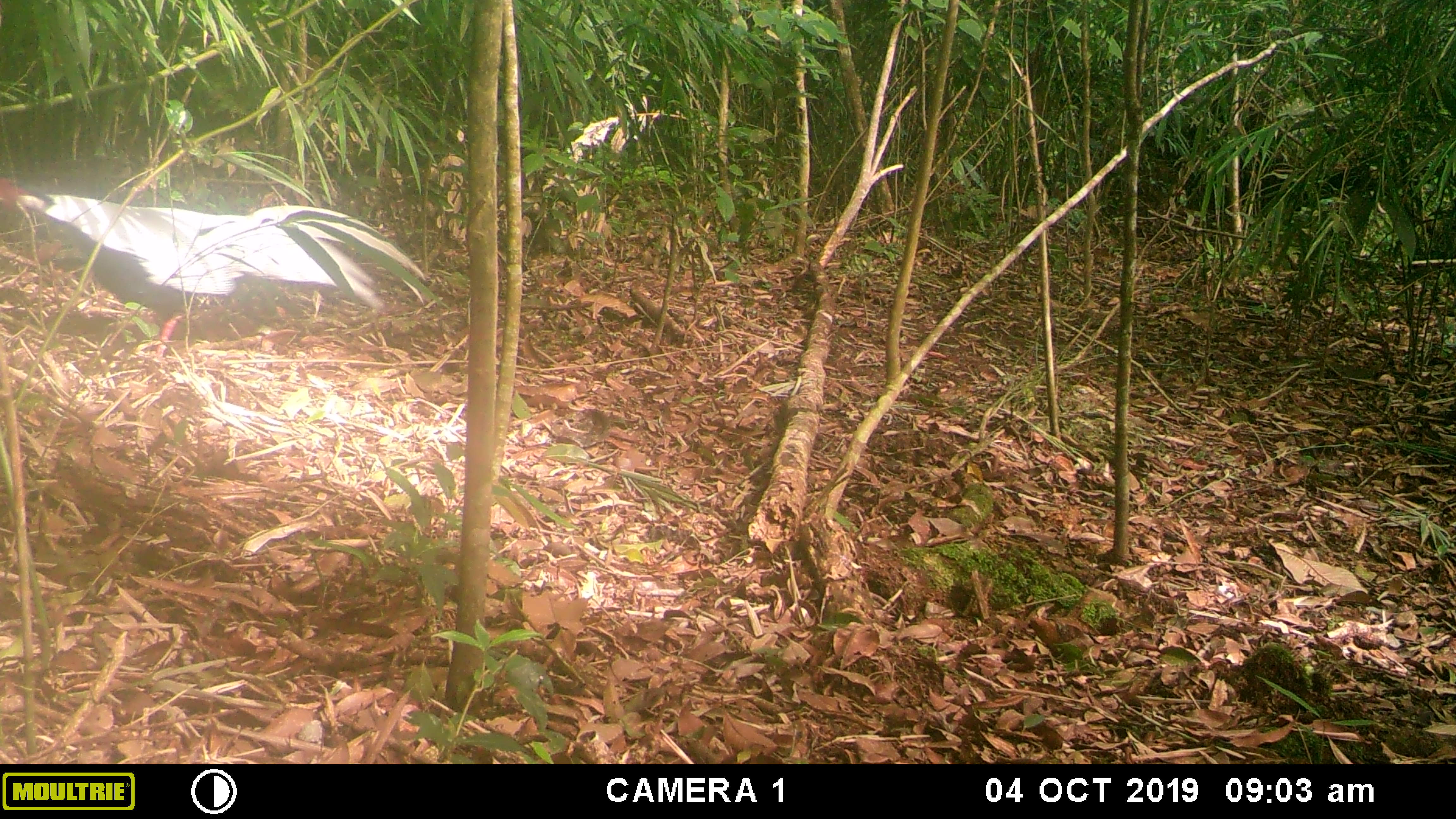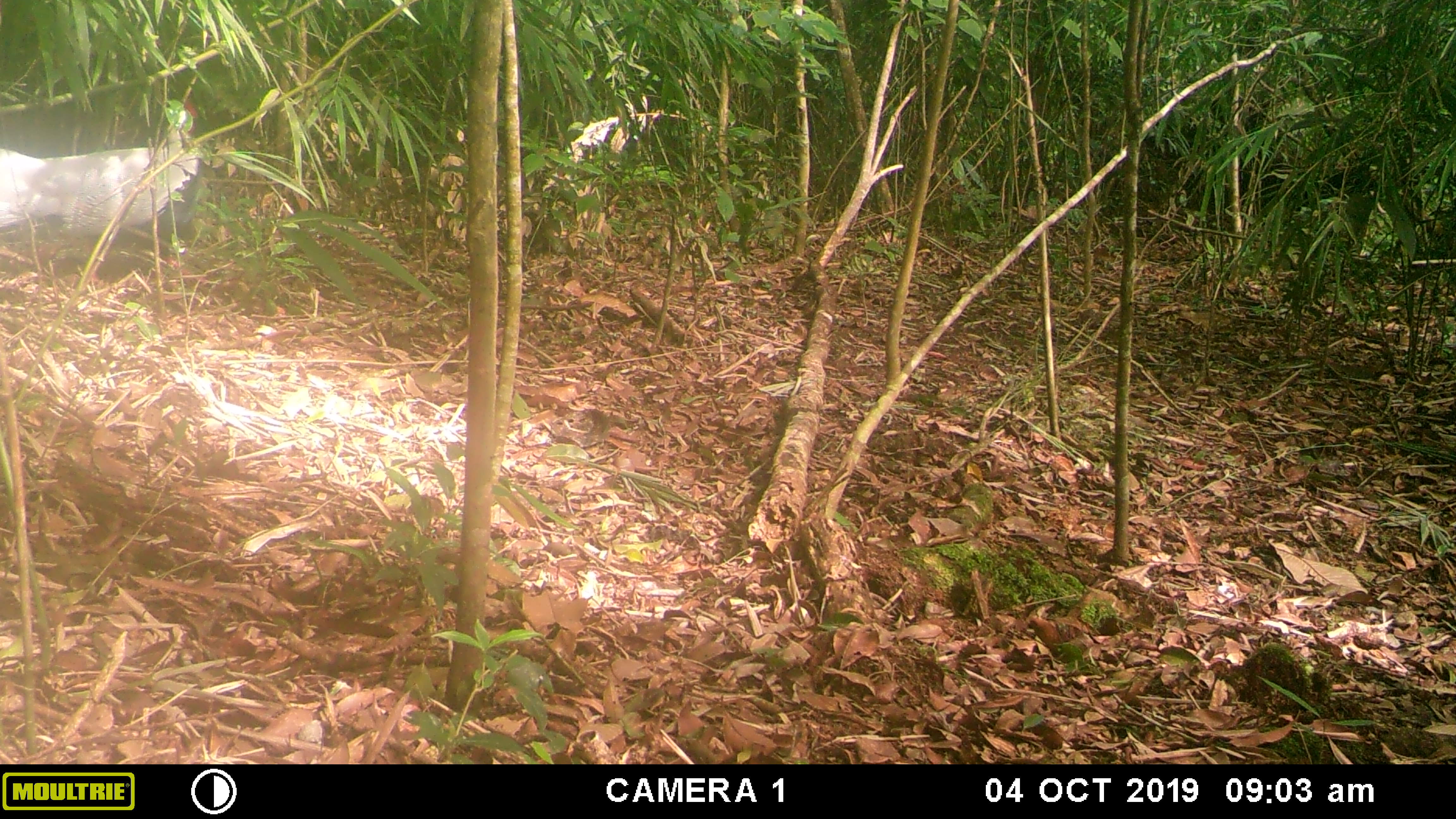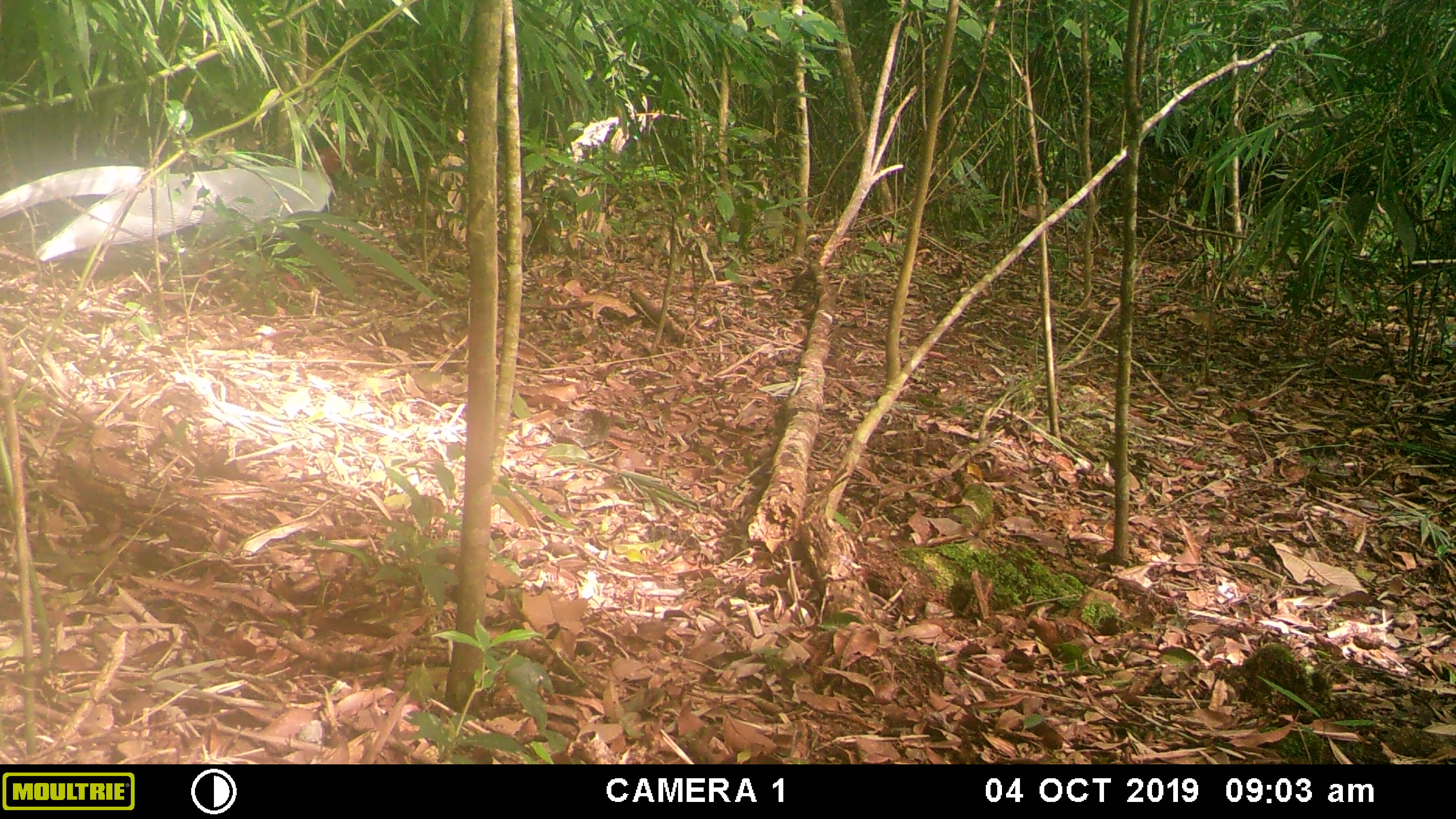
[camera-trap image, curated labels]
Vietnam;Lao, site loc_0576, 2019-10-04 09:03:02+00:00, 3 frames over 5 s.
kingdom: Animalia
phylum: Chordata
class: Aves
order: Galliformes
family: Phasianidae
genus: Lophura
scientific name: Lophura nycthemera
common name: silver pheasant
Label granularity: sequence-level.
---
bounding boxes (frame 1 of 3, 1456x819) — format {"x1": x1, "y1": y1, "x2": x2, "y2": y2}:
silver pheasant: {"x1": 0, "y1": 173, "x2": 426, "y2": 365}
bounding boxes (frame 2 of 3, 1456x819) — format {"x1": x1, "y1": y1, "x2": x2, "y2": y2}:
silver pheasant: {"x1": 0, "y1": 101, "x2": 201, "y2": 285}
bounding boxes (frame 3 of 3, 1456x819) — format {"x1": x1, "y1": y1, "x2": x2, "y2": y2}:
silver pheasant: {"x1": 0, "y1": 141, "x2": 351, "y2": 291}